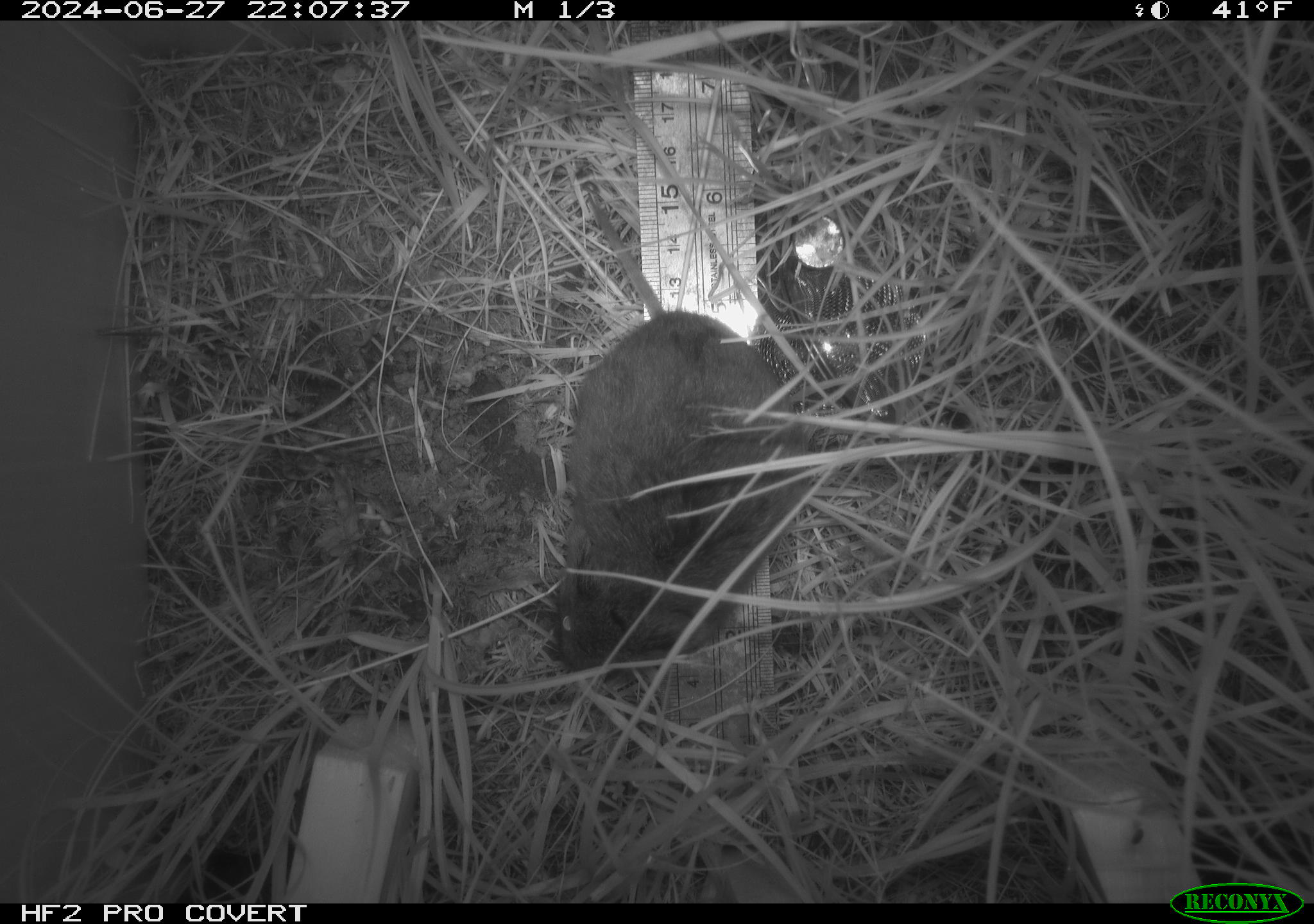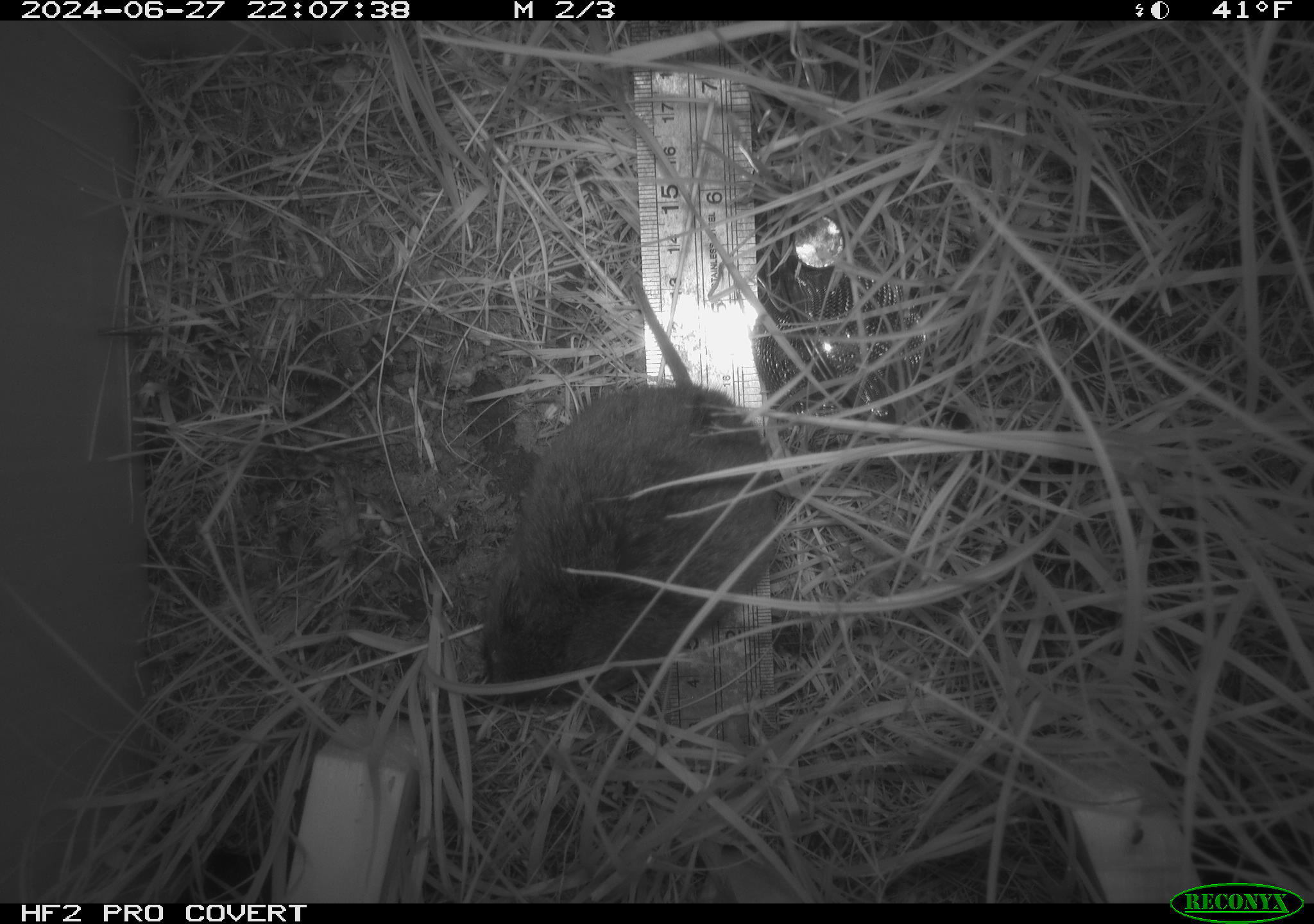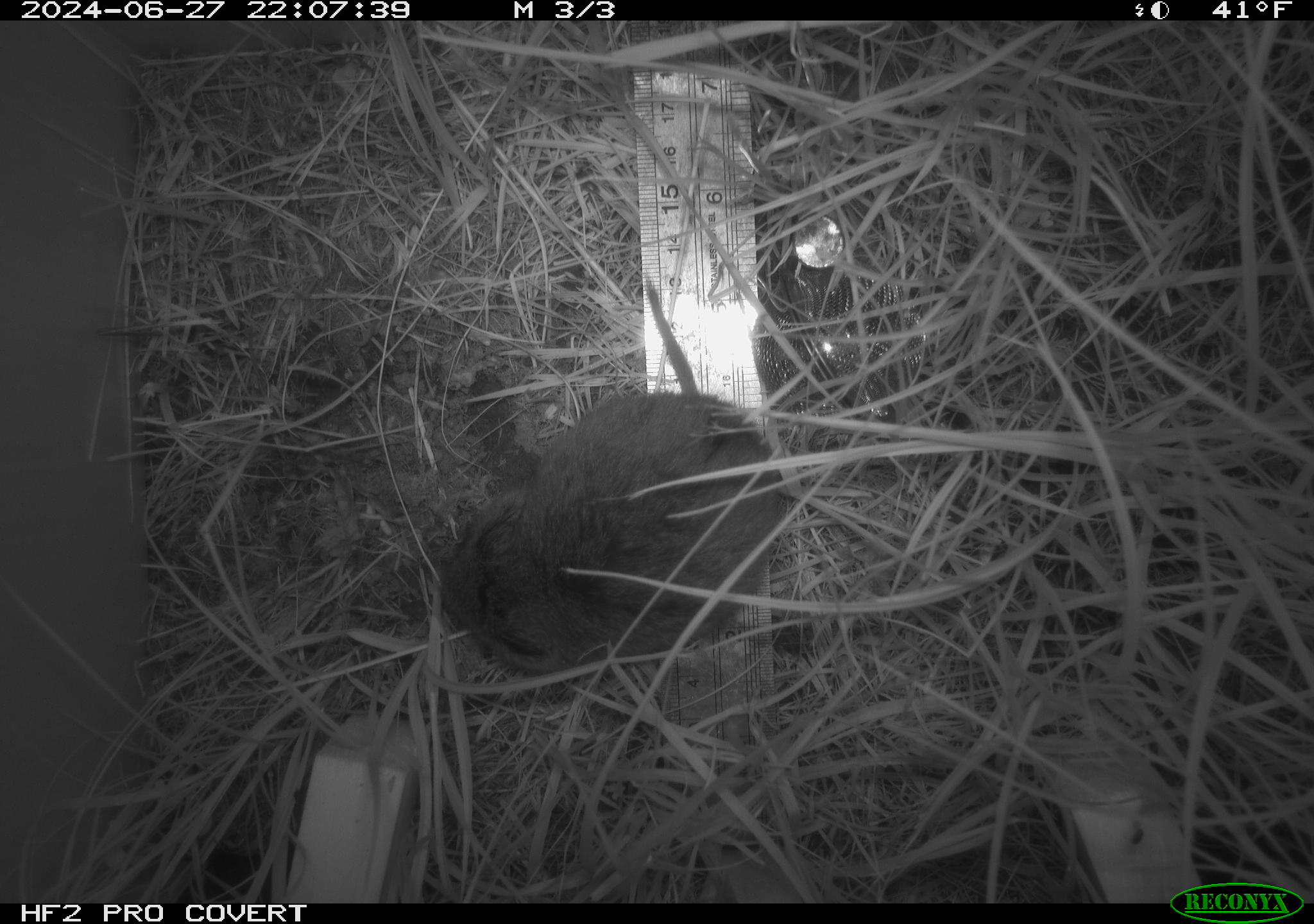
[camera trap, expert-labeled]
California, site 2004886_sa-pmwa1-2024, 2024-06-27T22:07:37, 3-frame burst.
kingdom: Animalia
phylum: Chordata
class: Mammalia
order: Rodentia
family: Cricetidae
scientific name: Arvicolinae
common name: voles, lemmings, and muskrats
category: arvicolinae subfamily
Arvicolinae subfamily (voles, lemmings, and muskrats) (Arvicolinae).